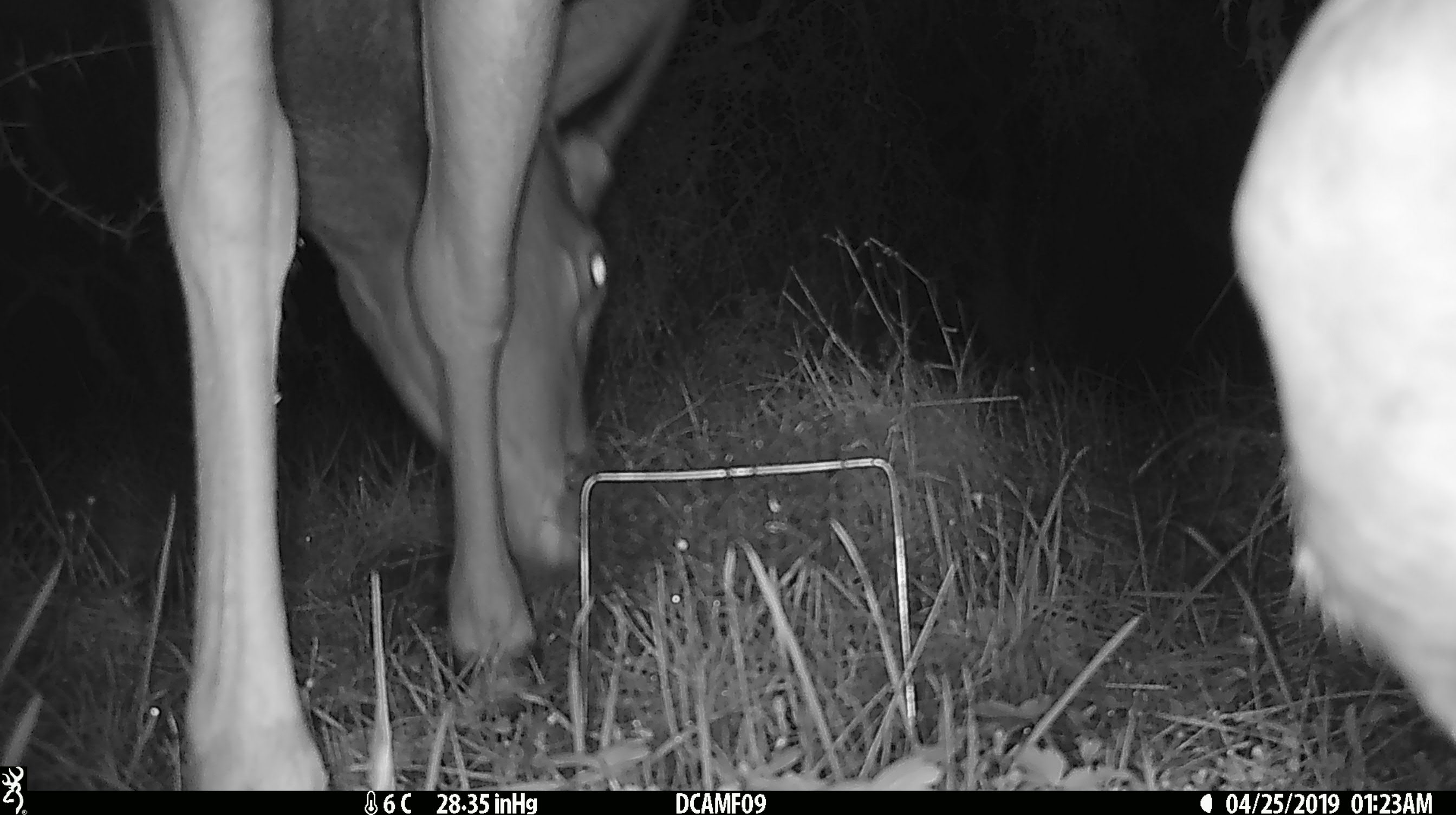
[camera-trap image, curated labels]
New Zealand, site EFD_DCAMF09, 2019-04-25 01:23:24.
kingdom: Animalia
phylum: Chordata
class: Mammalia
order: Artiodactyla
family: Cervidae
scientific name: Cervidae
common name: deer